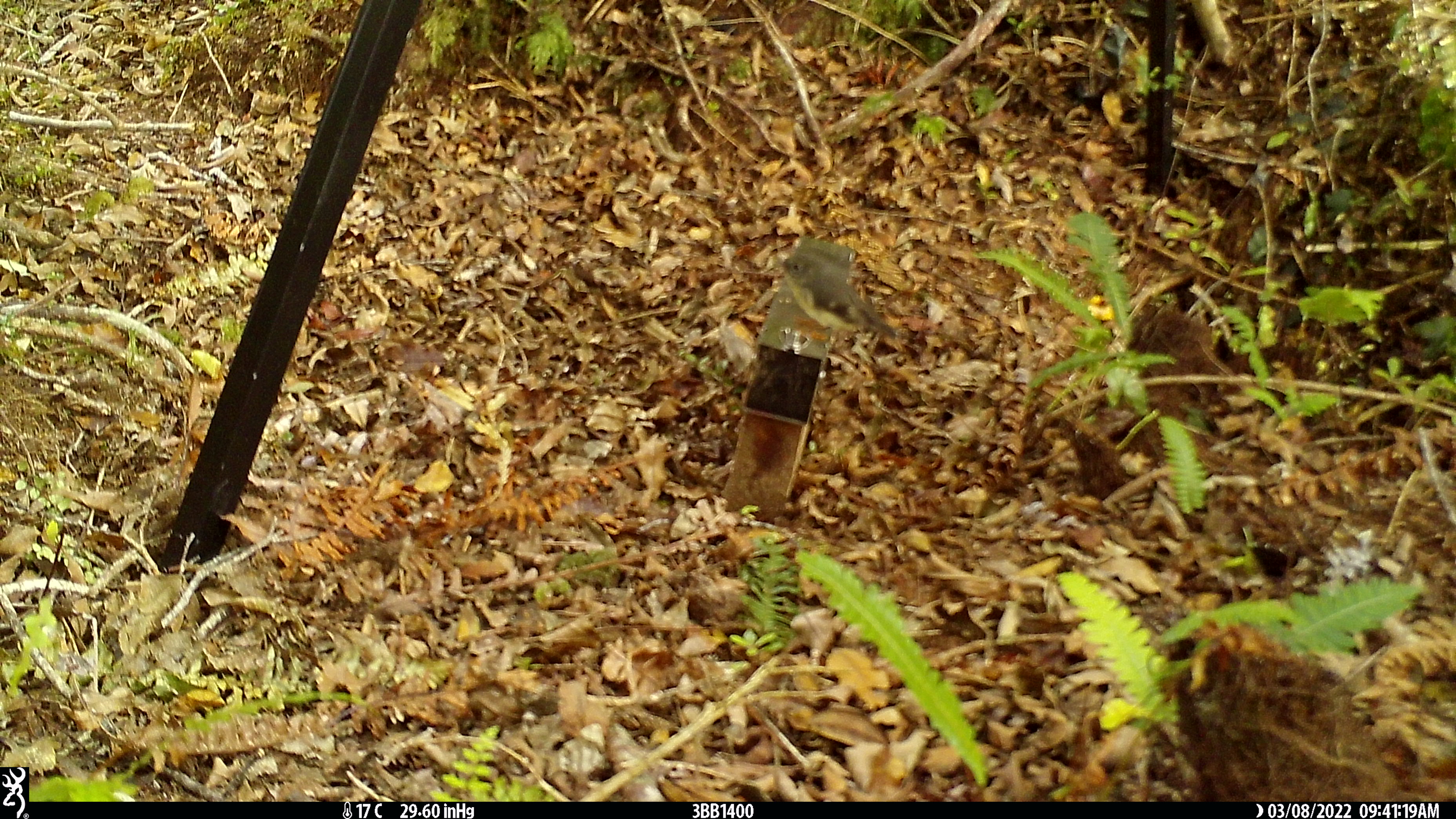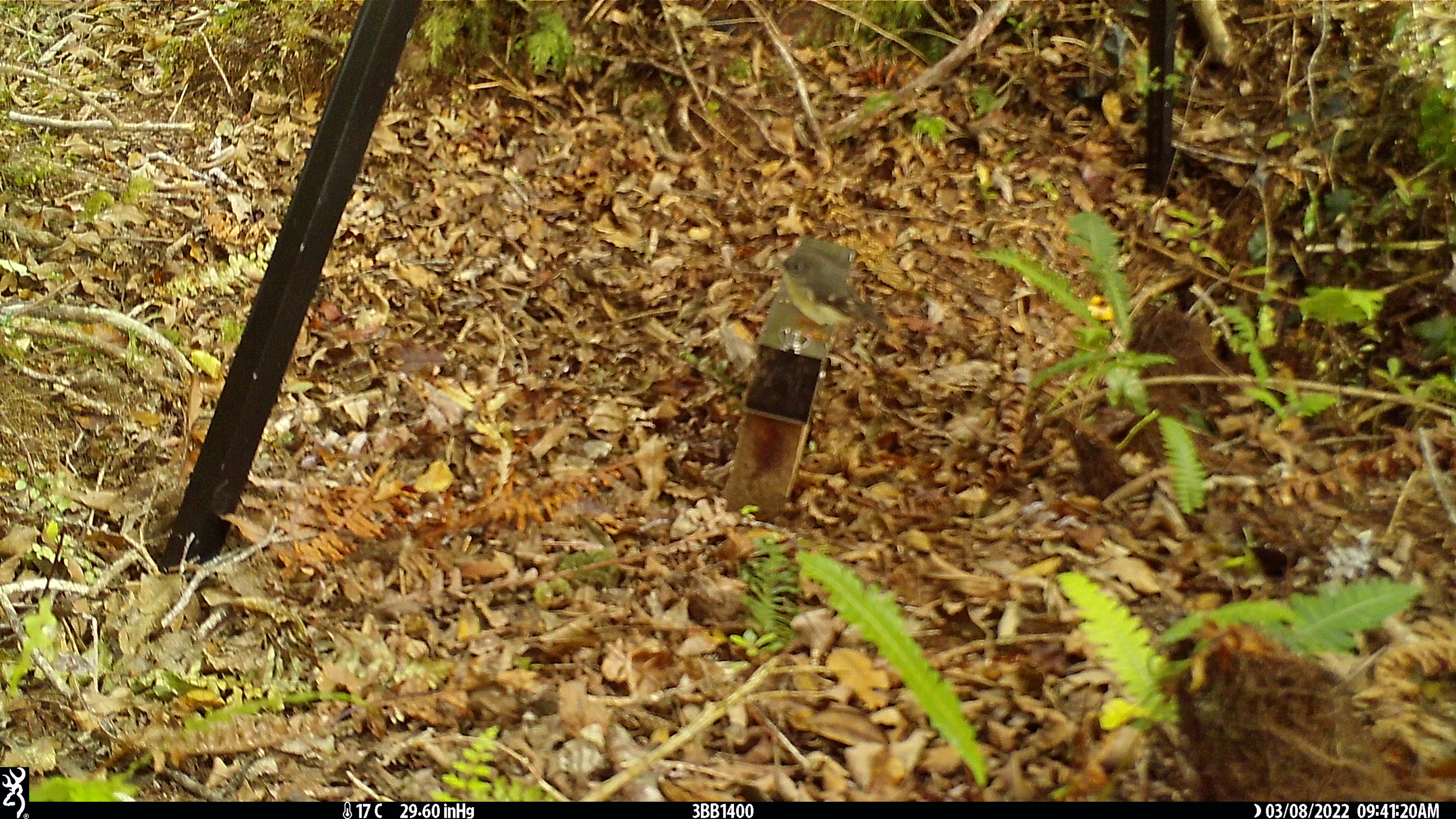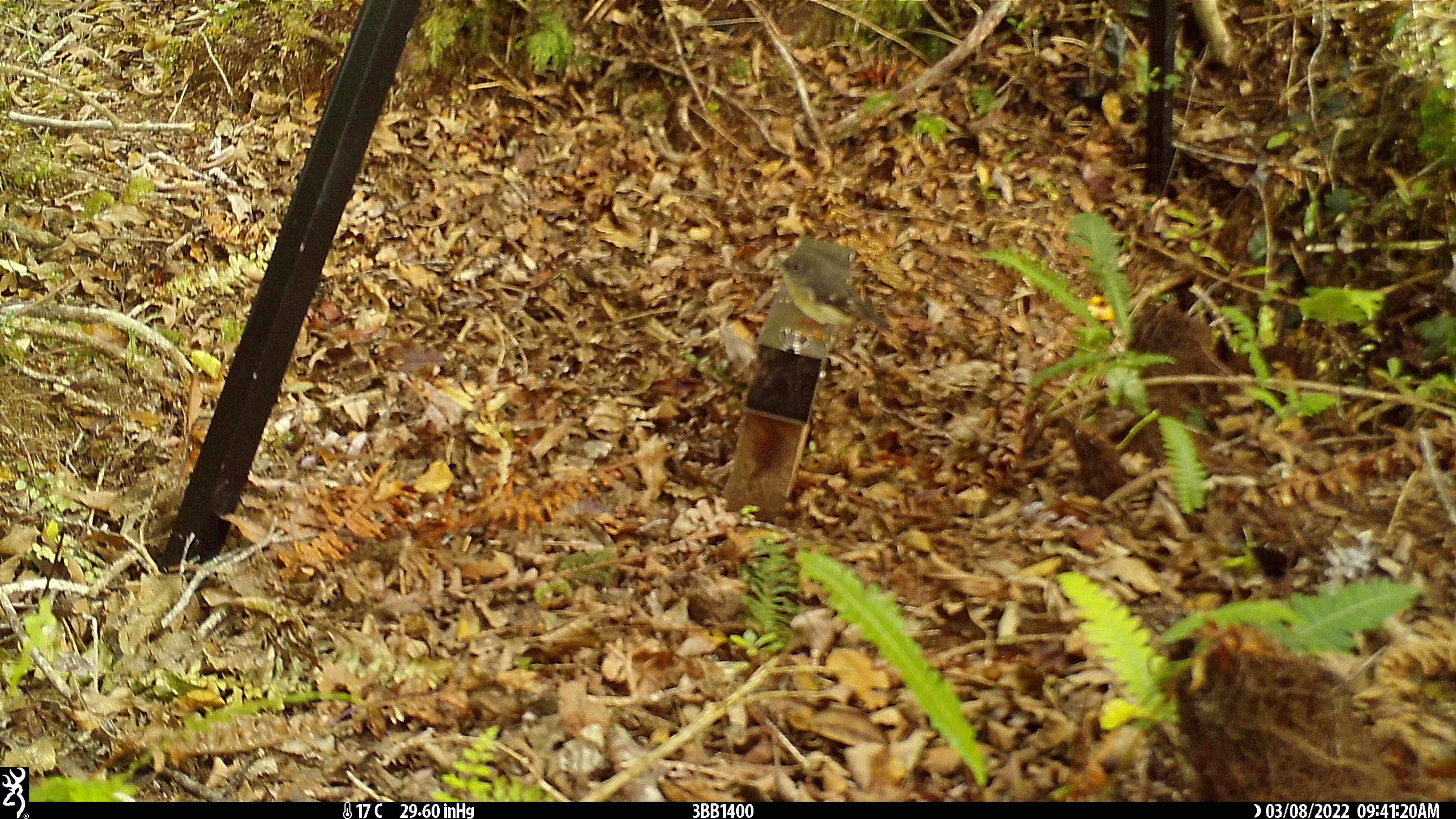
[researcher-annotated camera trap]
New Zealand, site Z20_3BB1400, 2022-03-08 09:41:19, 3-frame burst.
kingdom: Animalia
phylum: Chordata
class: Aves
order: Passeriformes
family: Petroicidae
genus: Petroica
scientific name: Petroica macrocephala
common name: tomtit